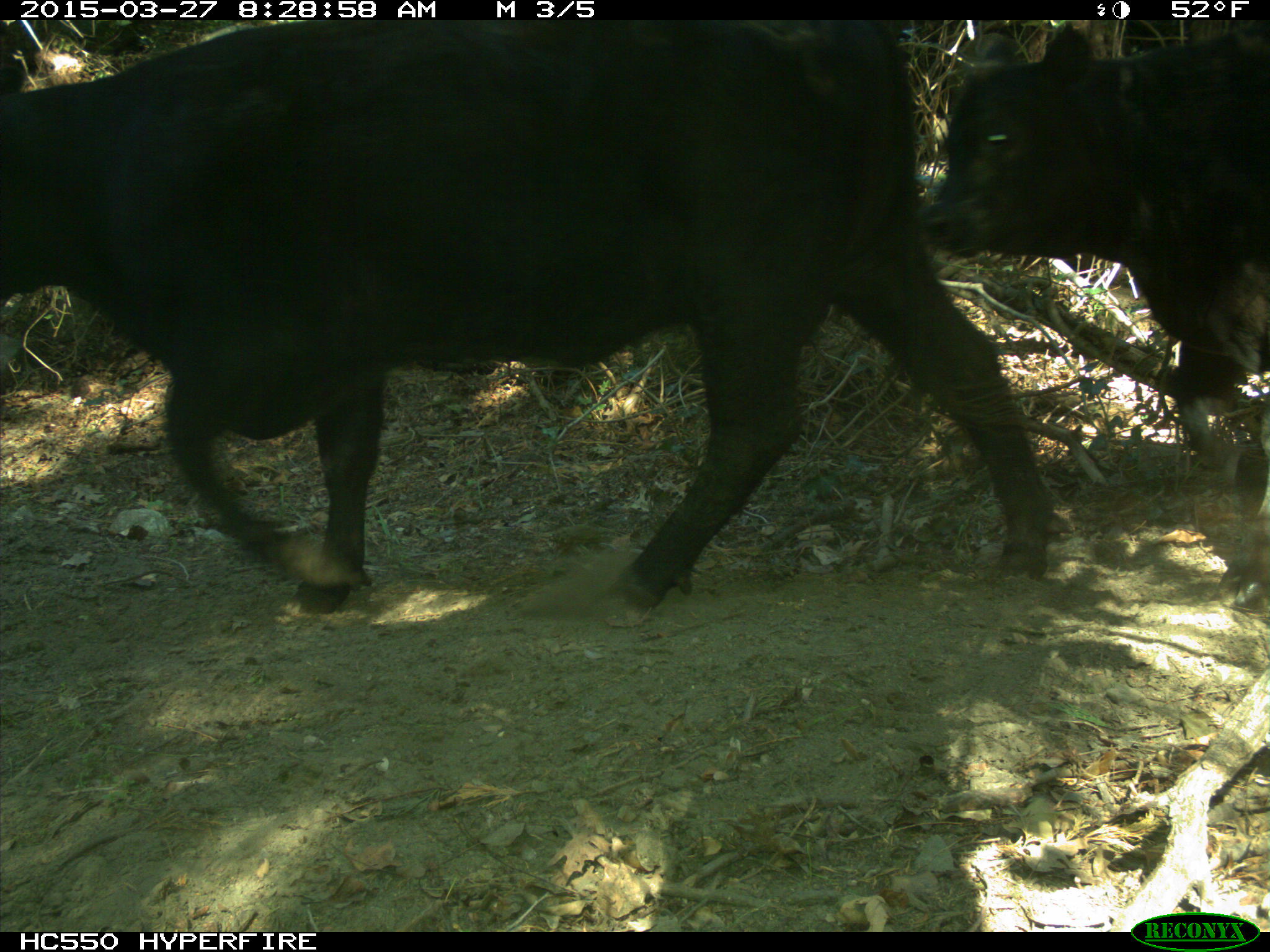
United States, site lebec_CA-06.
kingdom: Animalia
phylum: Chordata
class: Mammalia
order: Artiodactyla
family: Bovidae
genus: Bos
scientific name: Bos taurus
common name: domestic cow